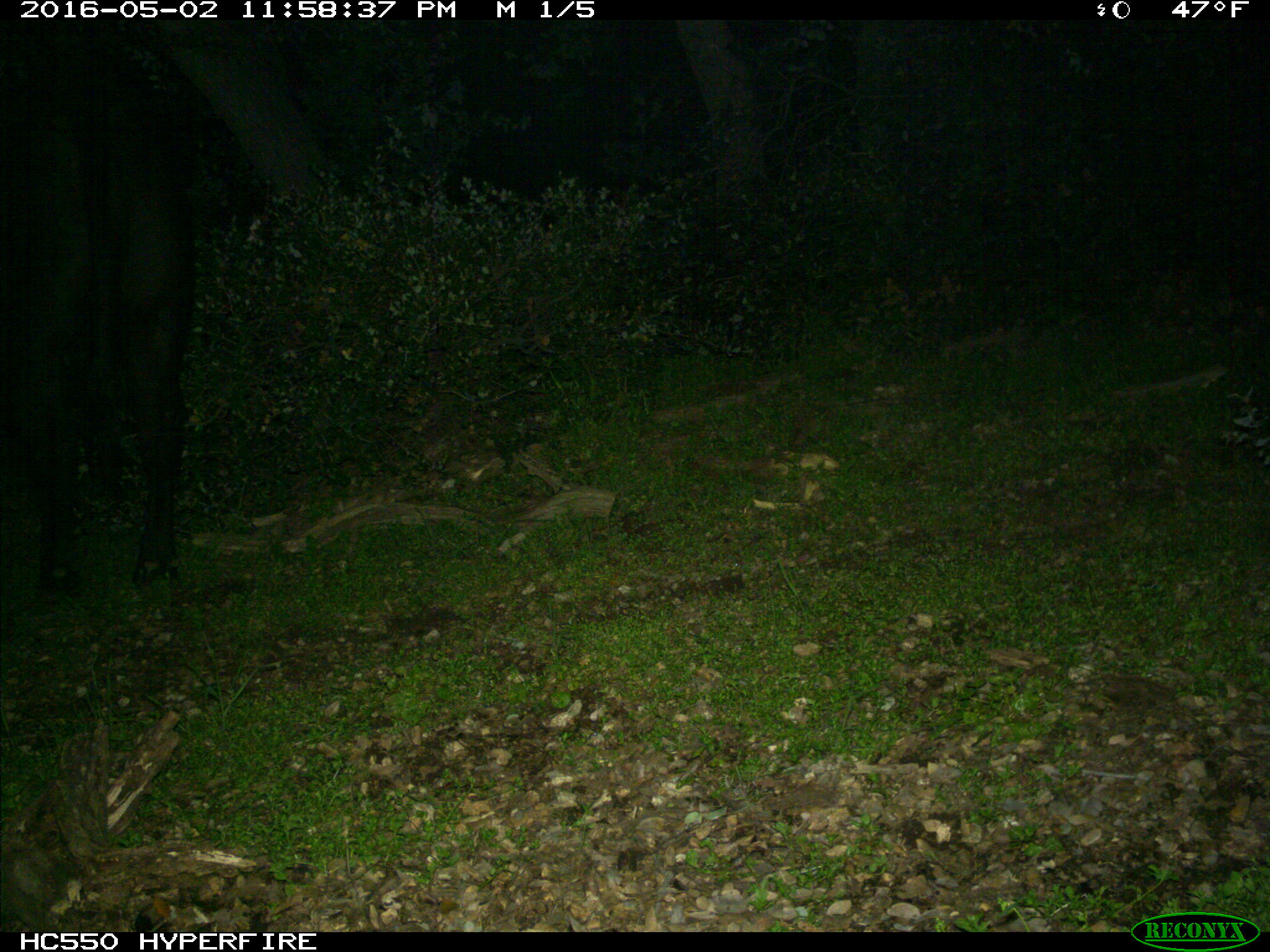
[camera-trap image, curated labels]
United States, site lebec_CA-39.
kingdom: Animalia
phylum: Chordata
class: Mammalia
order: Artiodactyla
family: Bovidae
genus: Bos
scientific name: Bos taurus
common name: domestic cow